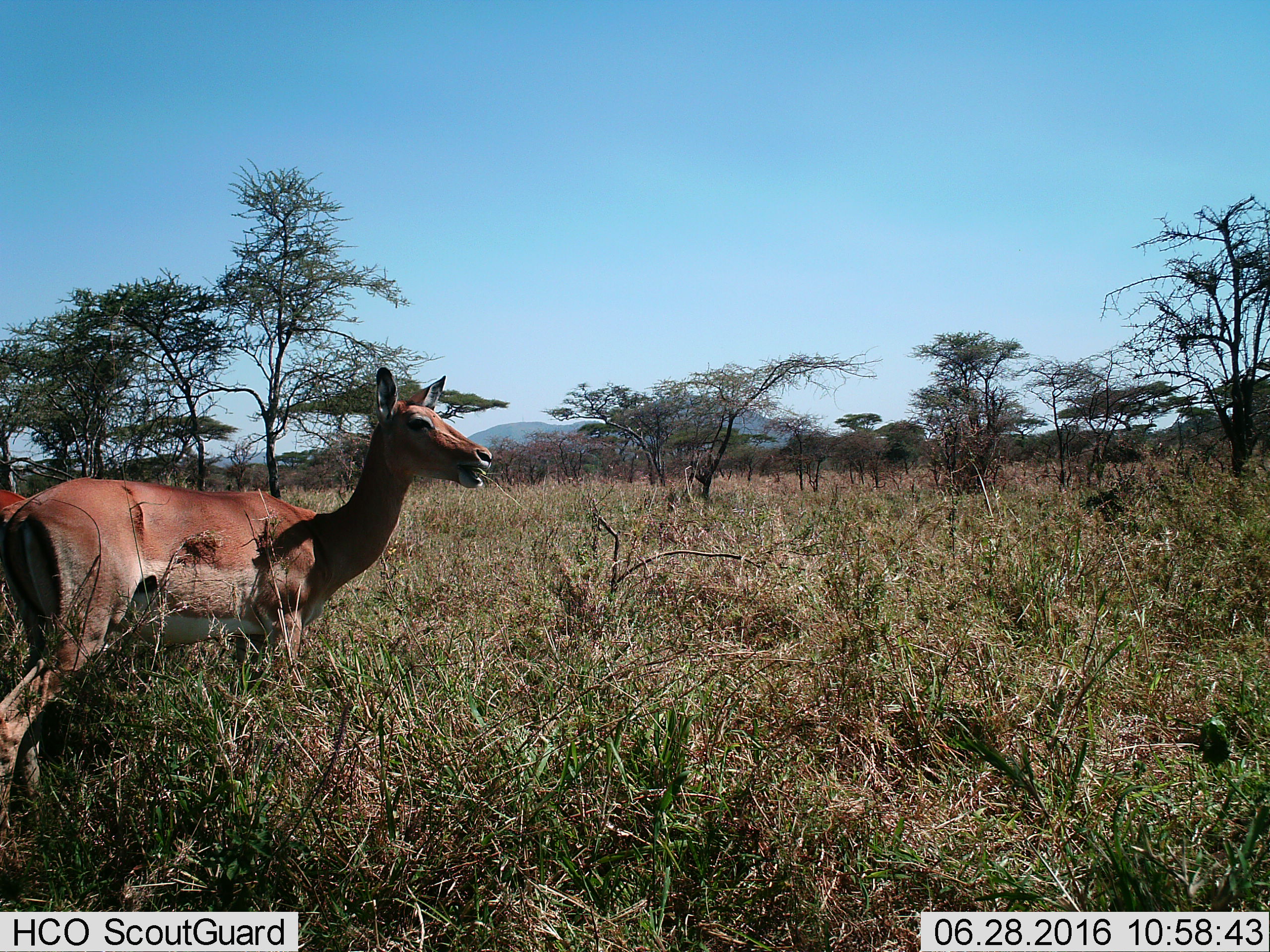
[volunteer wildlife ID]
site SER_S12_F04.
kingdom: Animalia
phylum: Chordata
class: Mammalia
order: Artiodactyla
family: Bovidae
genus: Aepyceros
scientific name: Aepyceros melampus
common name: impala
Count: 1.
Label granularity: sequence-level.